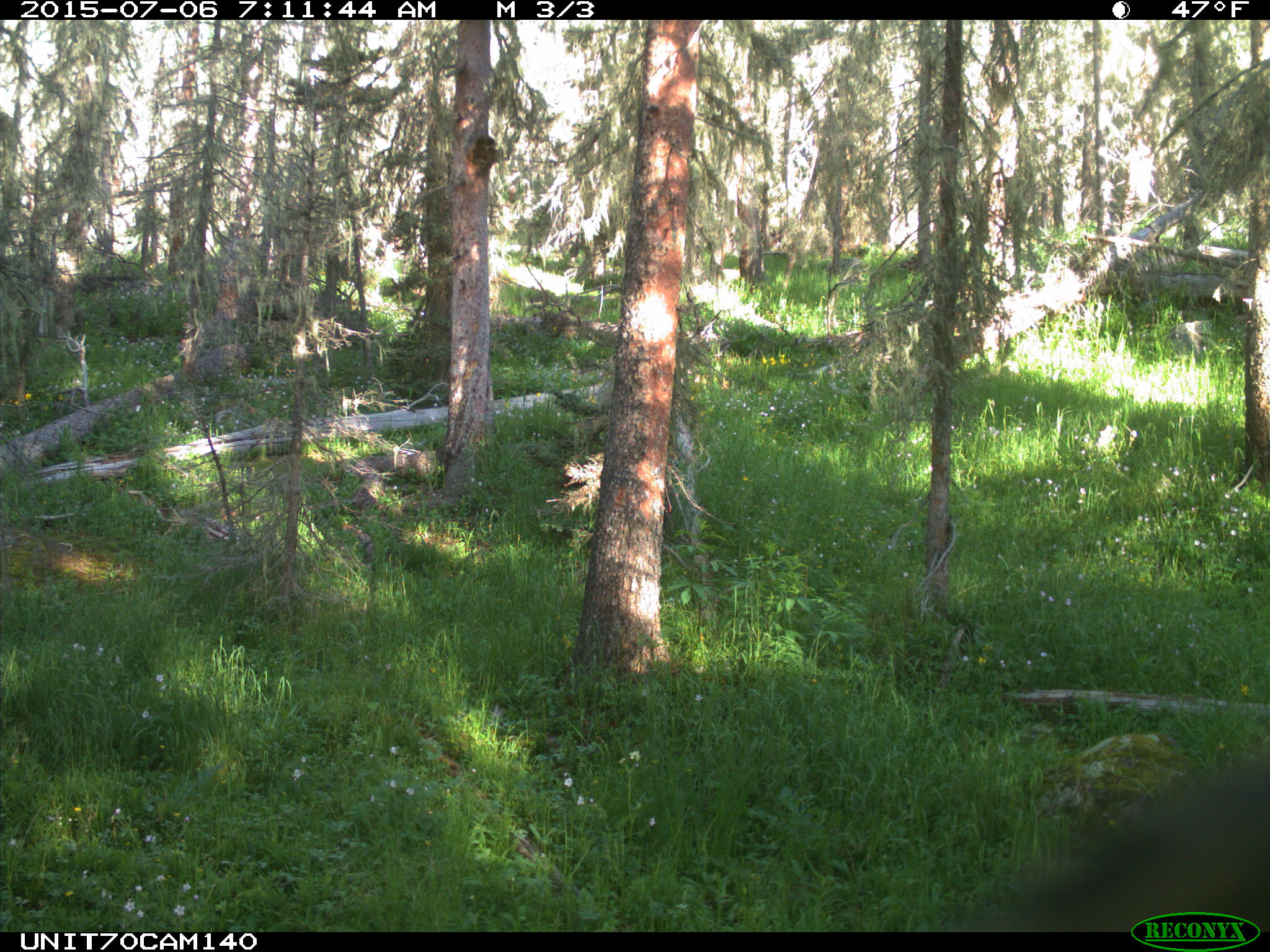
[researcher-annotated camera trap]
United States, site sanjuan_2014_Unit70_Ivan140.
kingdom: Animalia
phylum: Chordata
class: Aves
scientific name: Aves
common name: birds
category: unidentified bird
Unidentified bird (birds) (Aves).